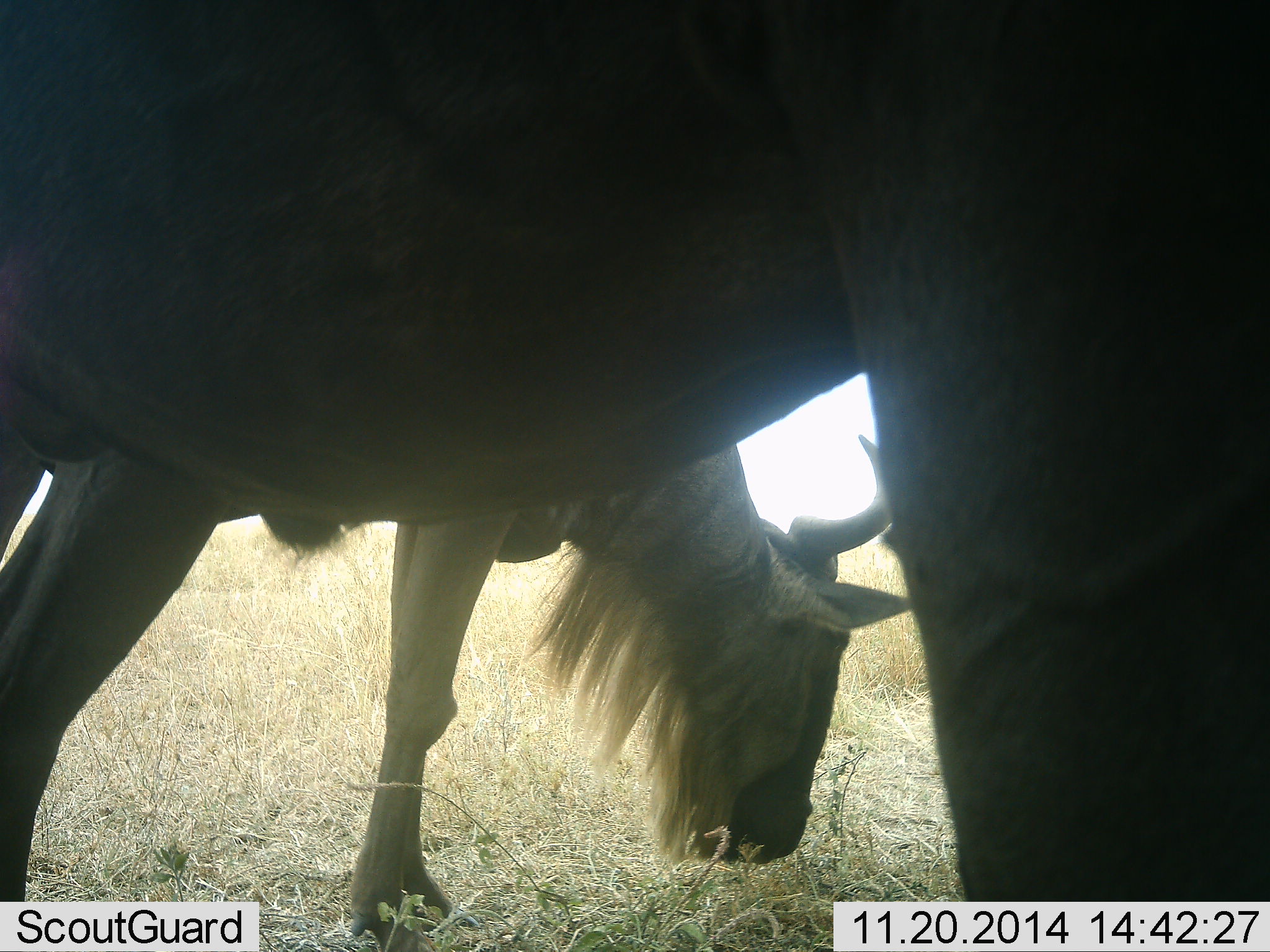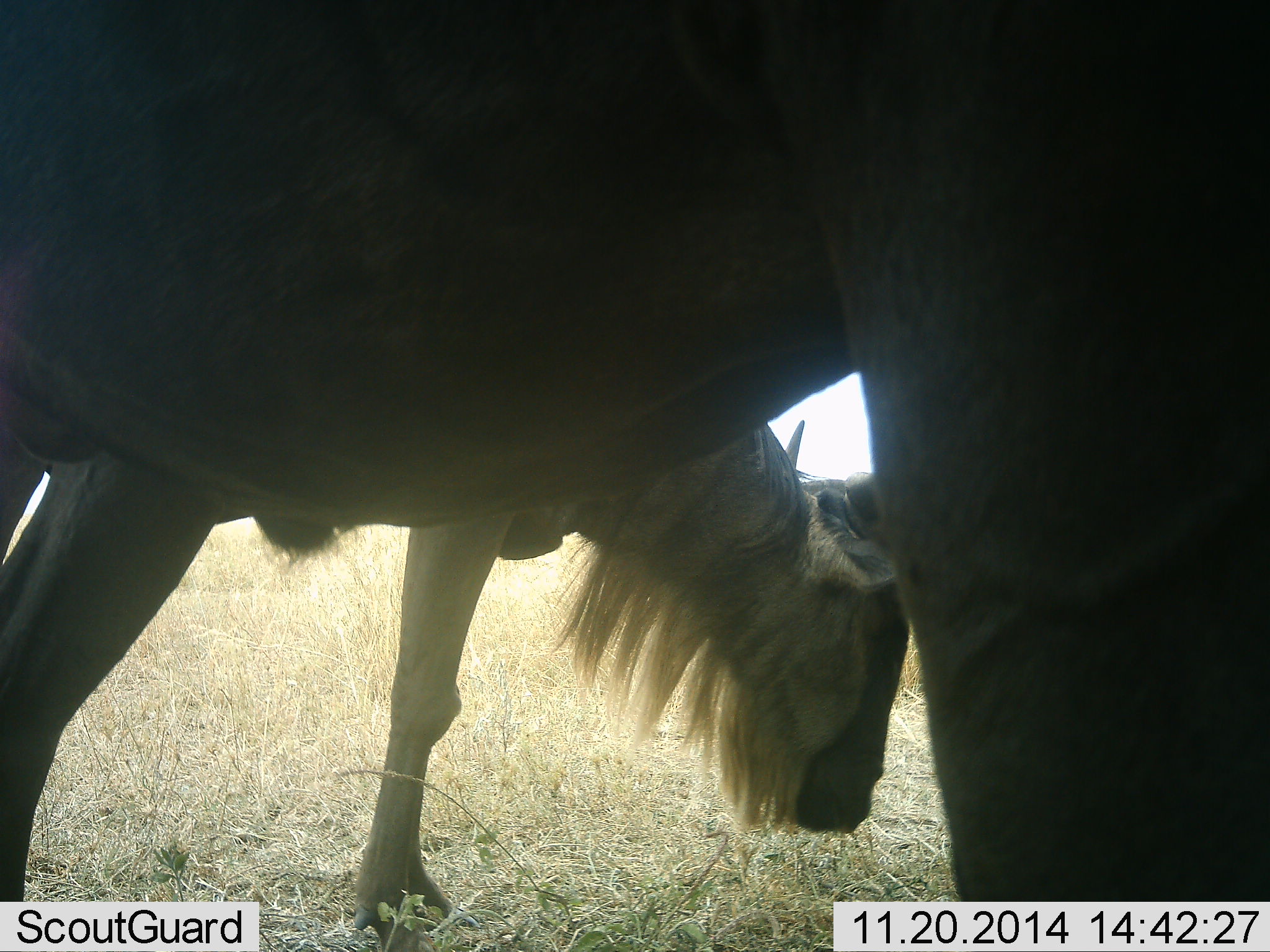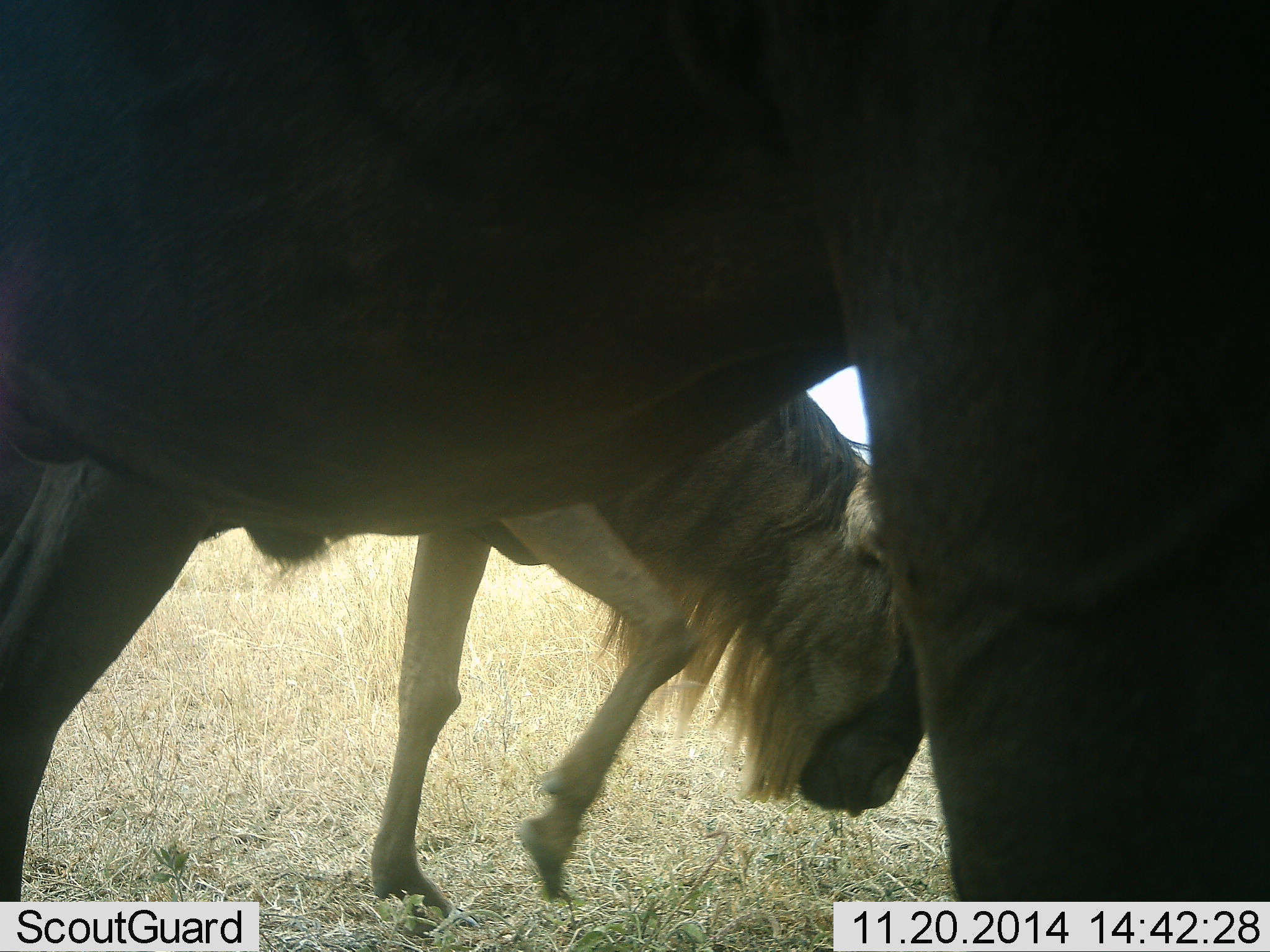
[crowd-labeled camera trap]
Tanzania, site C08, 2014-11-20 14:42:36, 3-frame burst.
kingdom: Animalia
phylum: Chordata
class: Mammalia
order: Artiodactyla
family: Bovidae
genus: Connochaetes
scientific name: Connochaetes taurinus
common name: blue wildebeest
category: wildebeest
Wildebeest (blue wildebeest) (Connochaetes taurinus), count 2. Behavior (volunteer vote fractions): standing 70%, resting 10%, moving 0%, interacting 10%. Young present (vote fraction): 10%. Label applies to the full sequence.